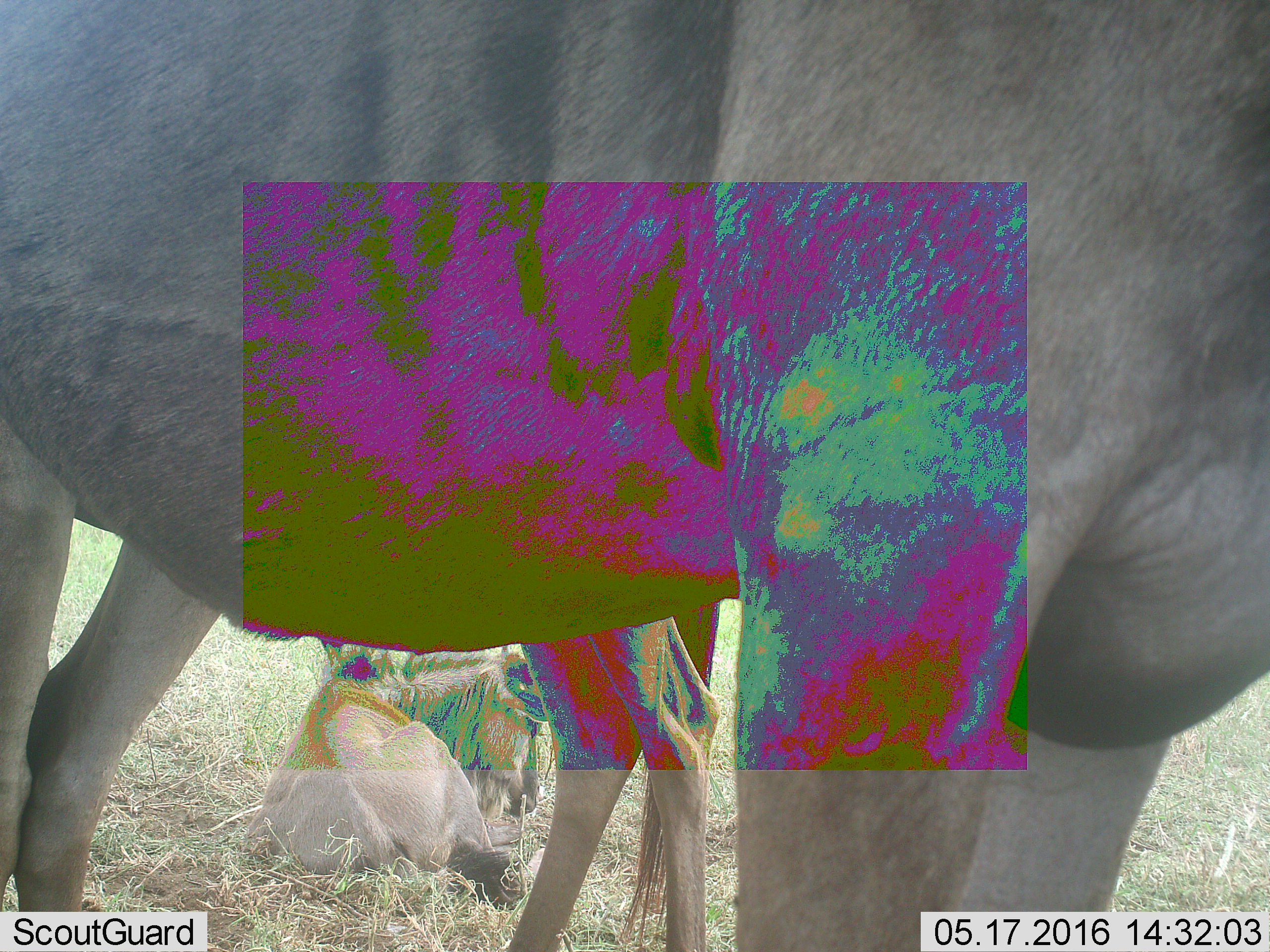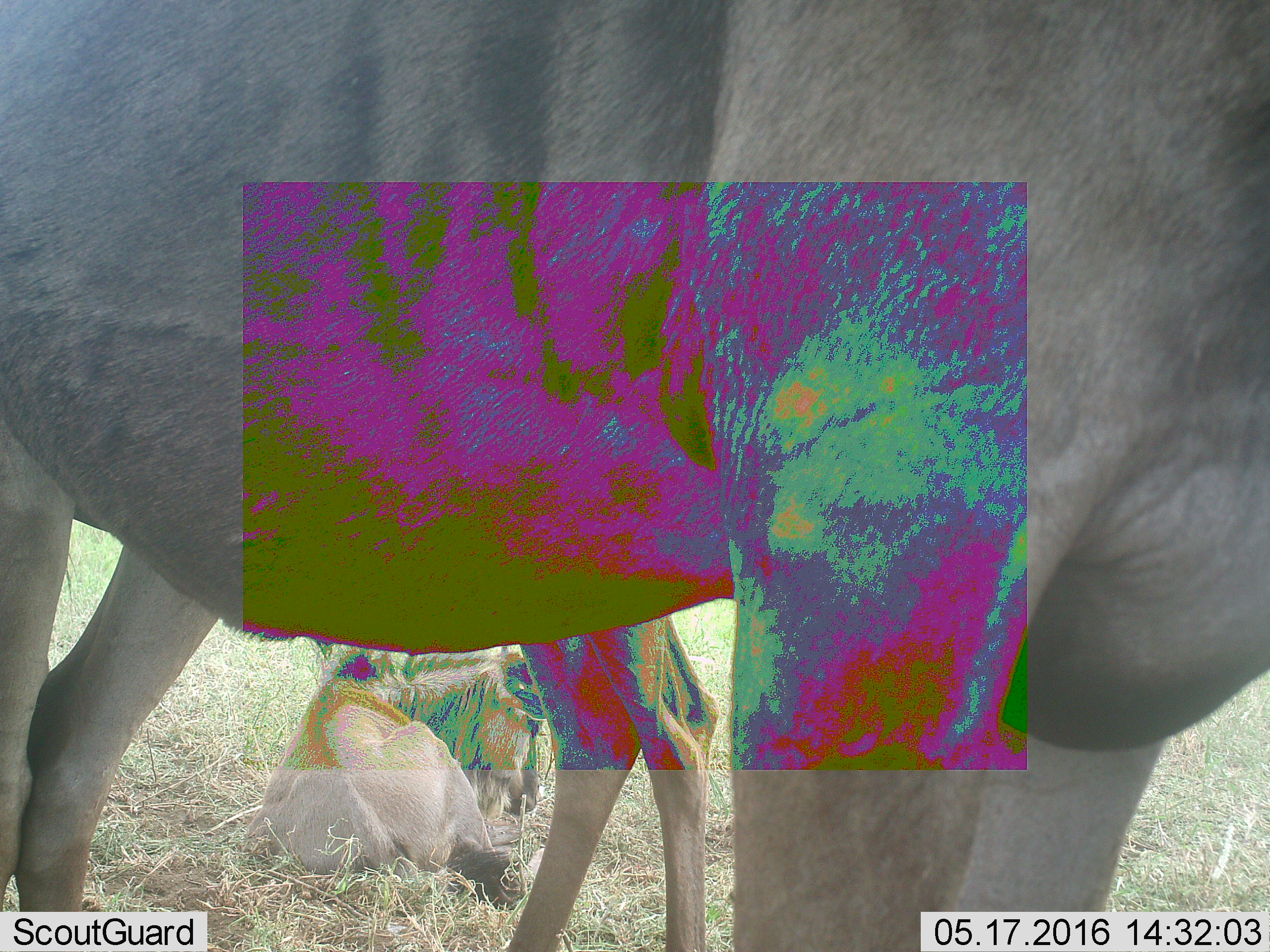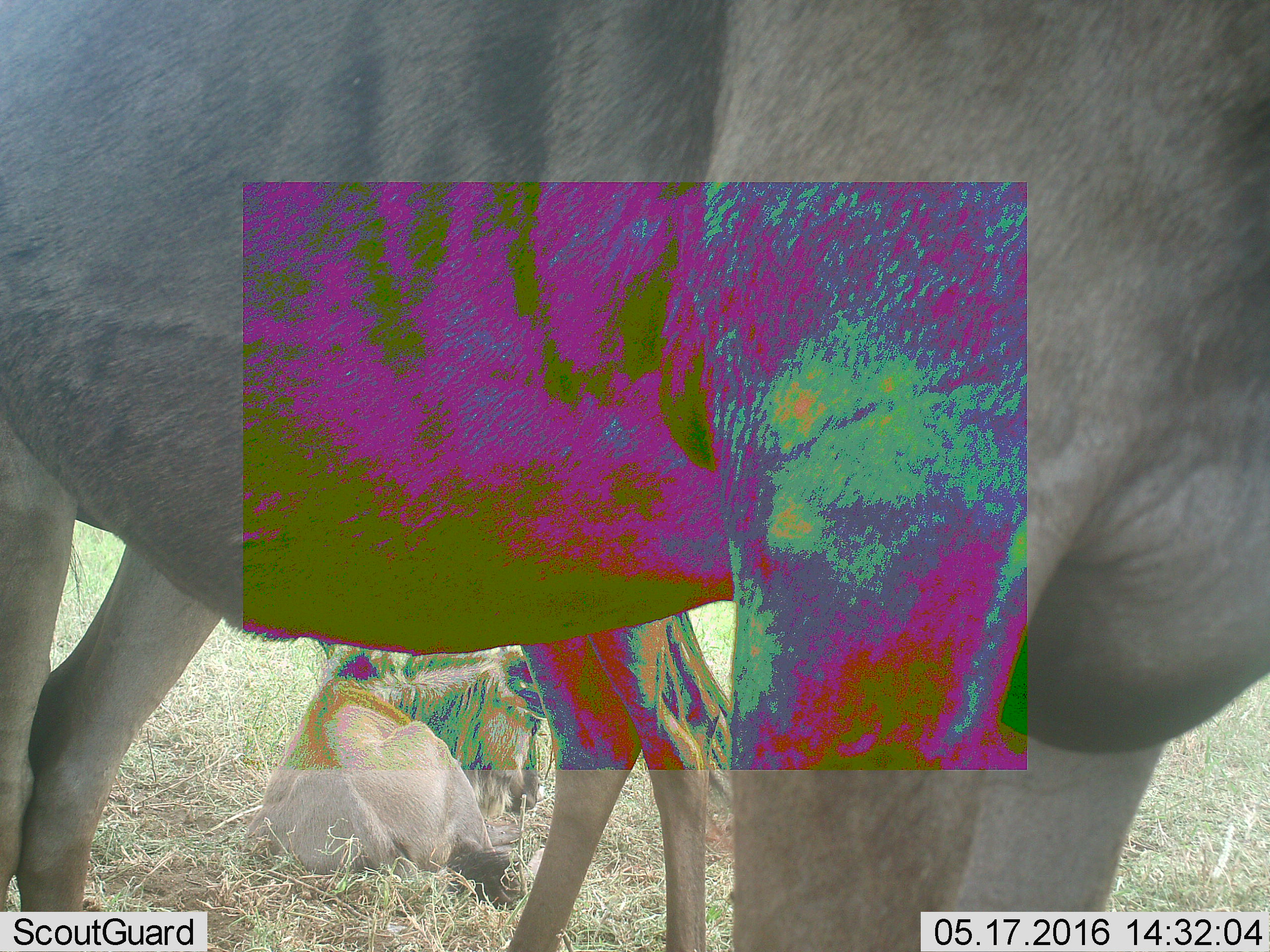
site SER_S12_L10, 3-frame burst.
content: unidentified animal